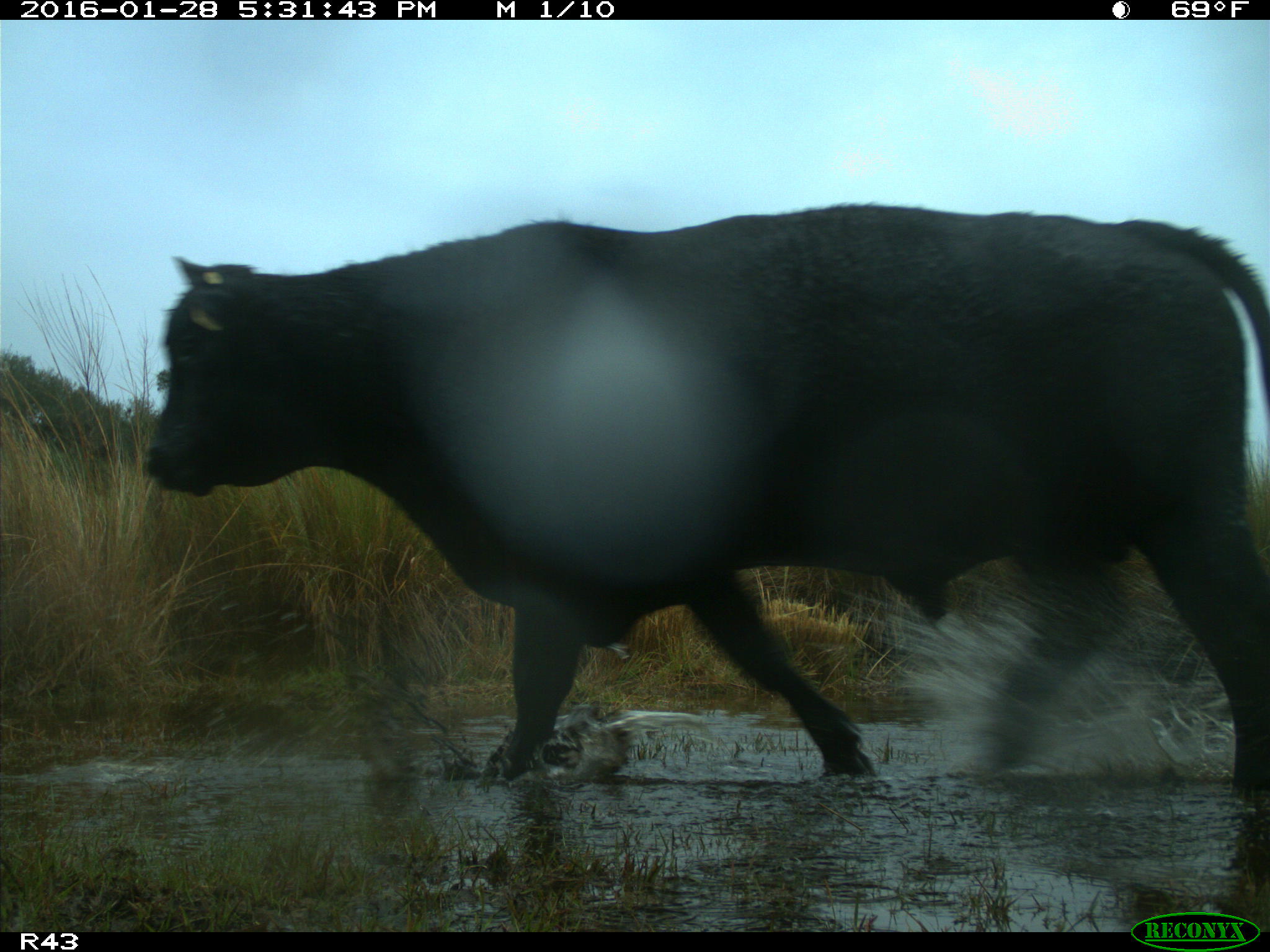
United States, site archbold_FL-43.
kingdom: Animalia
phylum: Chordata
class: Mammalia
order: Artiodactyla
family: Bovidae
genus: Bos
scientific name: Bos taurus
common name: domestic cow